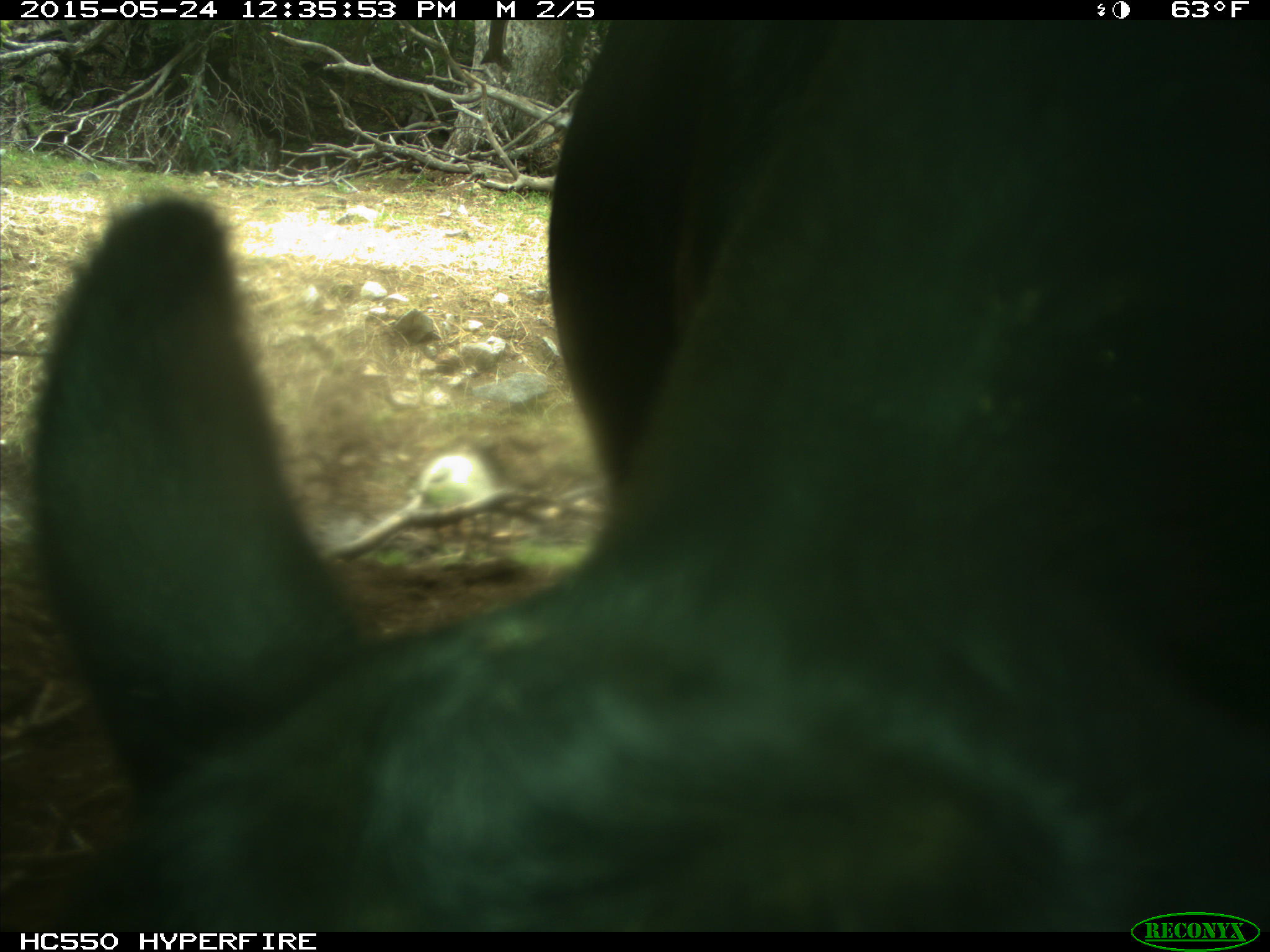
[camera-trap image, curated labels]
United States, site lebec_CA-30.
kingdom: Animalia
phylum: Chordata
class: Mammalia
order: Artiodactyla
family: Bovidae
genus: Bos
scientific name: Bos taurus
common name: domestic cow